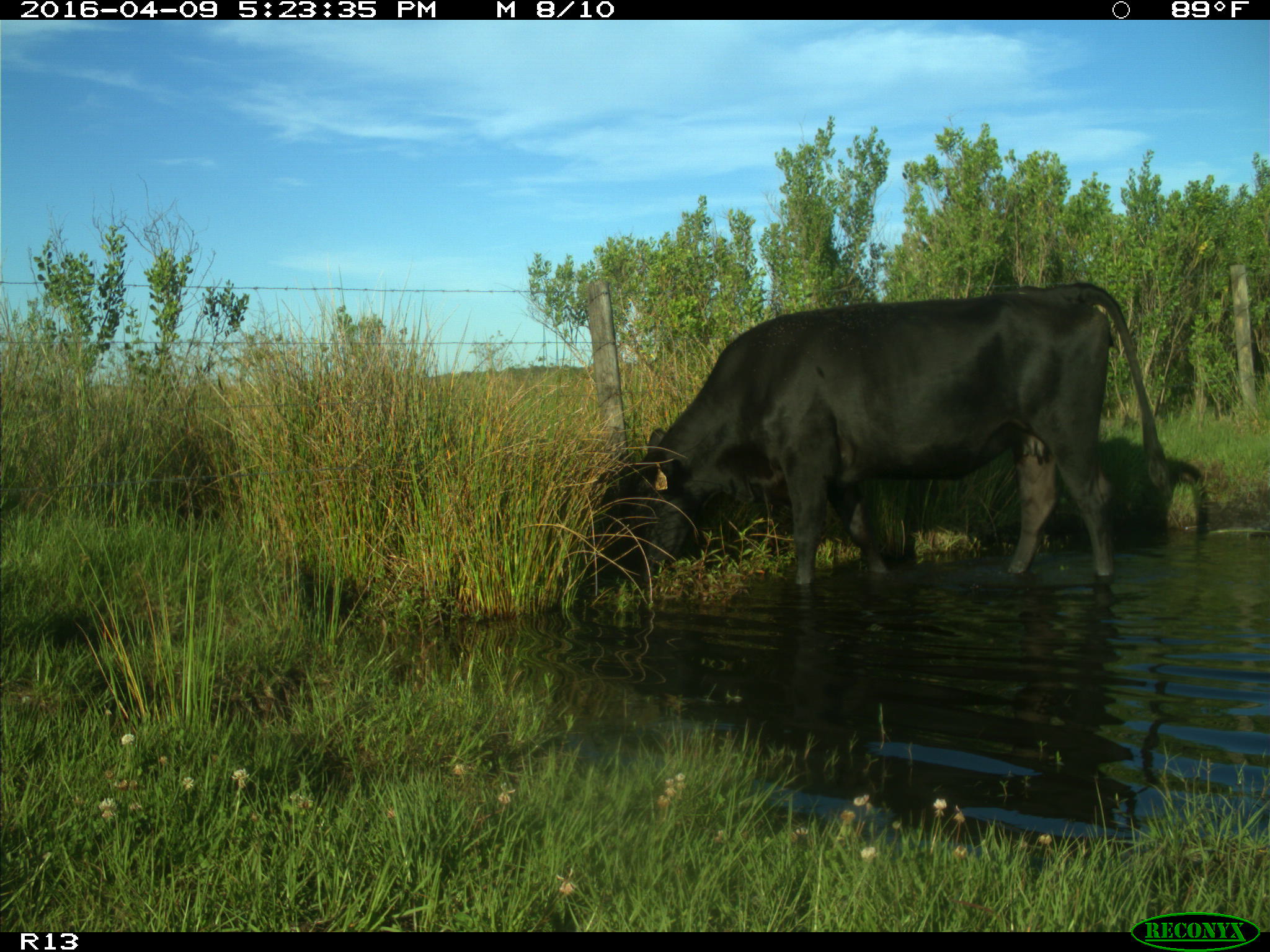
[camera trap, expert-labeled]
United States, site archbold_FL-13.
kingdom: Animalia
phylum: Chordata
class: Mammalia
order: Artiodactyla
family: Bovidae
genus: Bos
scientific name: Bos taurus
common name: domestic cow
Bos taurus (domestic cow).